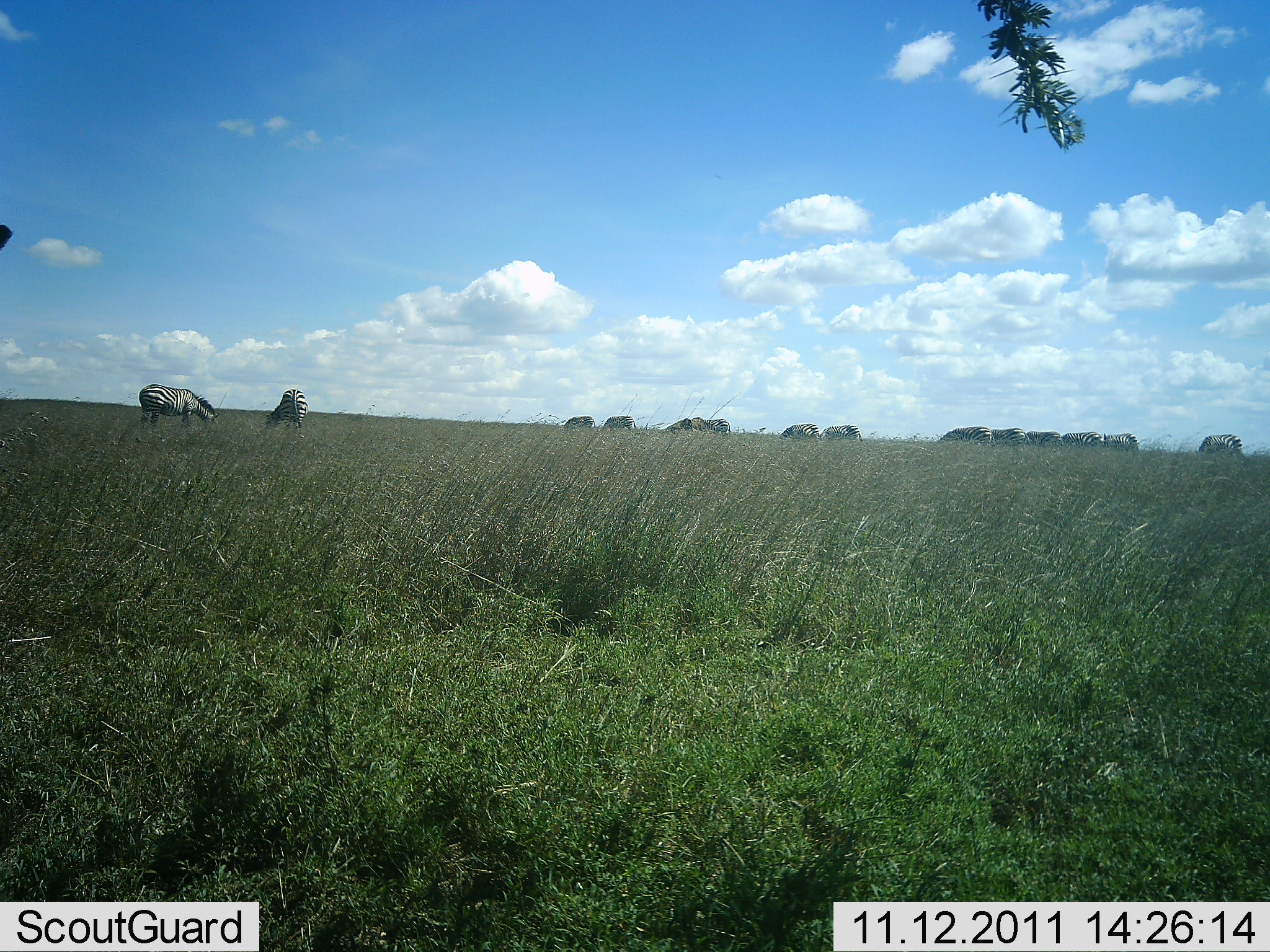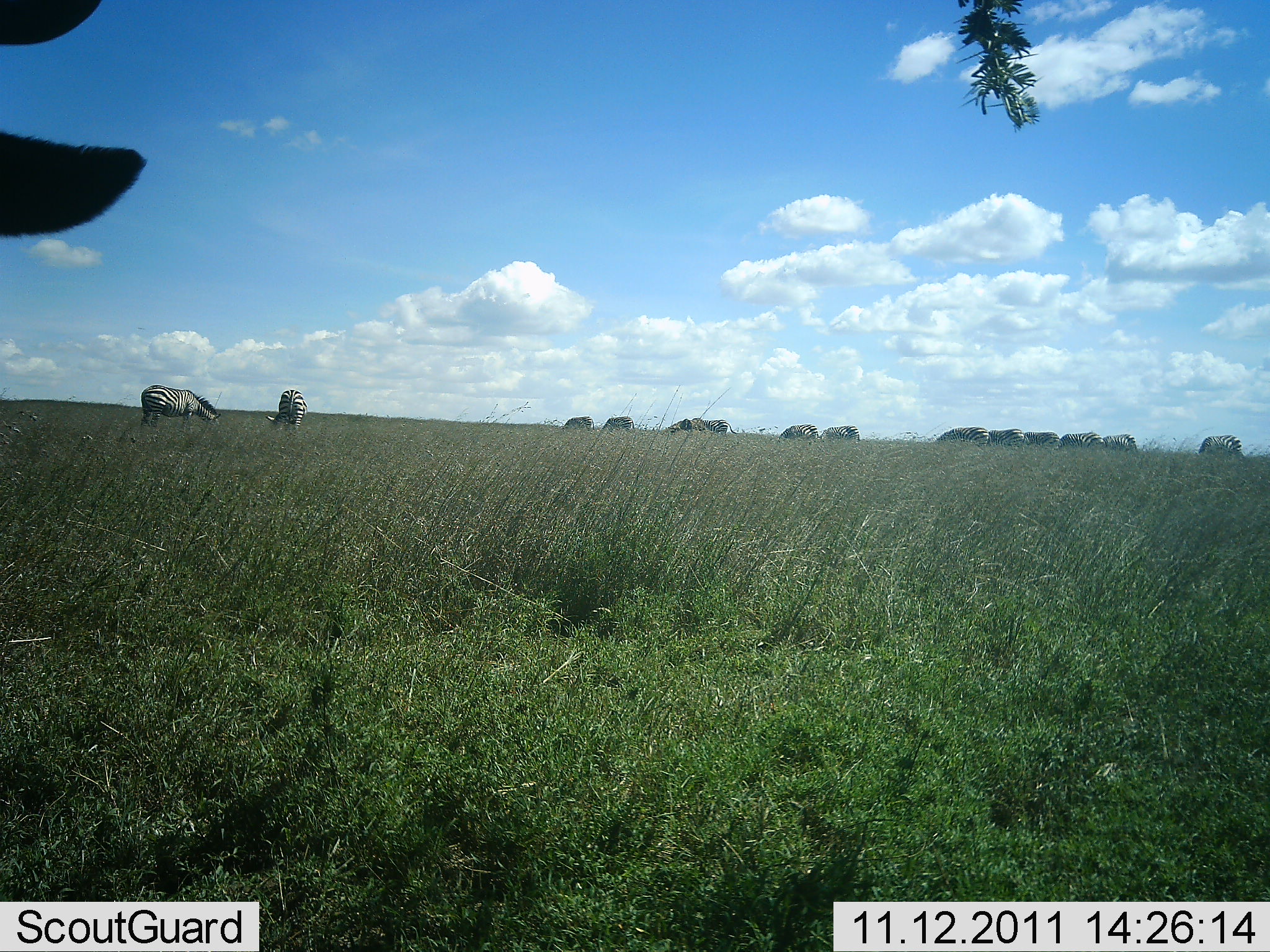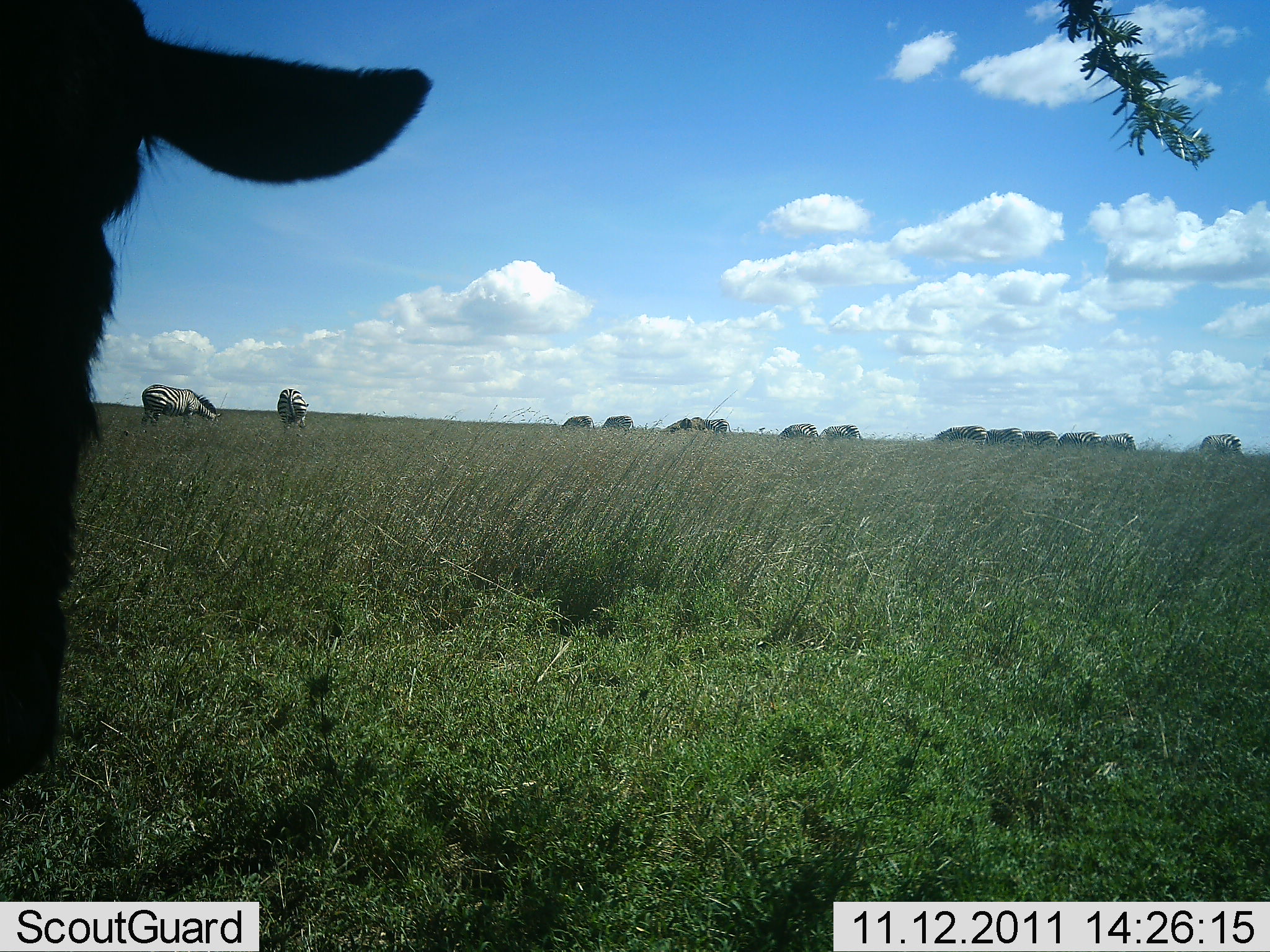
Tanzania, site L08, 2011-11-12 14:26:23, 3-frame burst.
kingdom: Animalia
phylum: Chordata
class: Mammalia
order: Perissodactyla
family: Equidae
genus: Equus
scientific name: Equus quagga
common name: plains zebra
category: zebra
Zebra (plains zebra) (Equus quagga), count 11-50. Behavior (volunteer vote fractions): standing 33%, resting 0%, moving 0%, interacting 0%. Young present (vote fraction): 0%. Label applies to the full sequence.